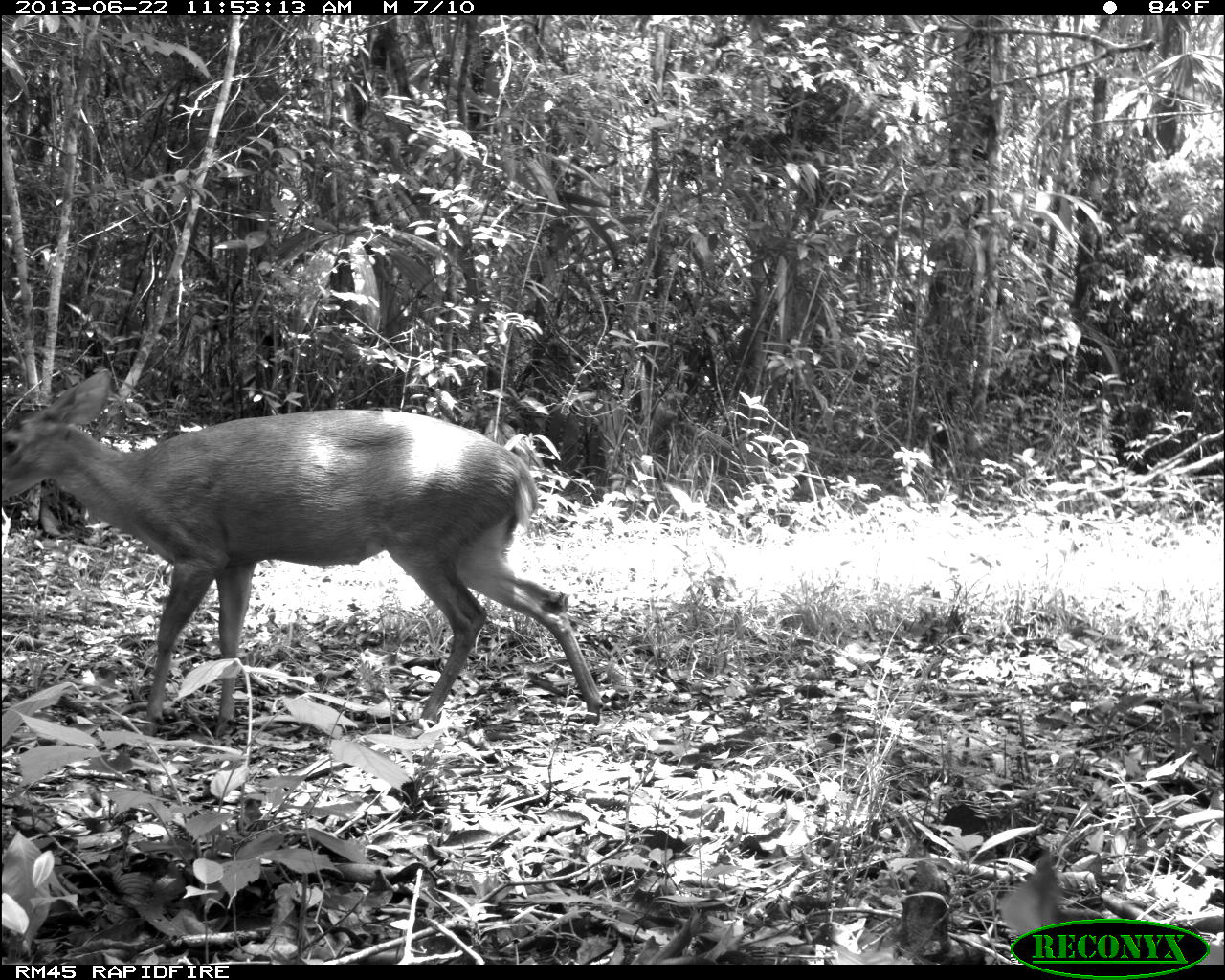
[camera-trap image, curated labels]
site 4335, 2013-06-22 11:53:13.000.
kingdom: Animalia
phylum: Chordata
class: Mammalia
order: Artiodactyla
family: Cervidae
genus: Odocoileus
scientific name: Odocoileus virginianus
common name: white-tailed deer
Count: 1.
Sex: female.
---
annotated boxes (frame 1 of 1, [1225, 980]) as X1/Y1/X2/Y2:
odocoileus virginianus: 0/366/607/735